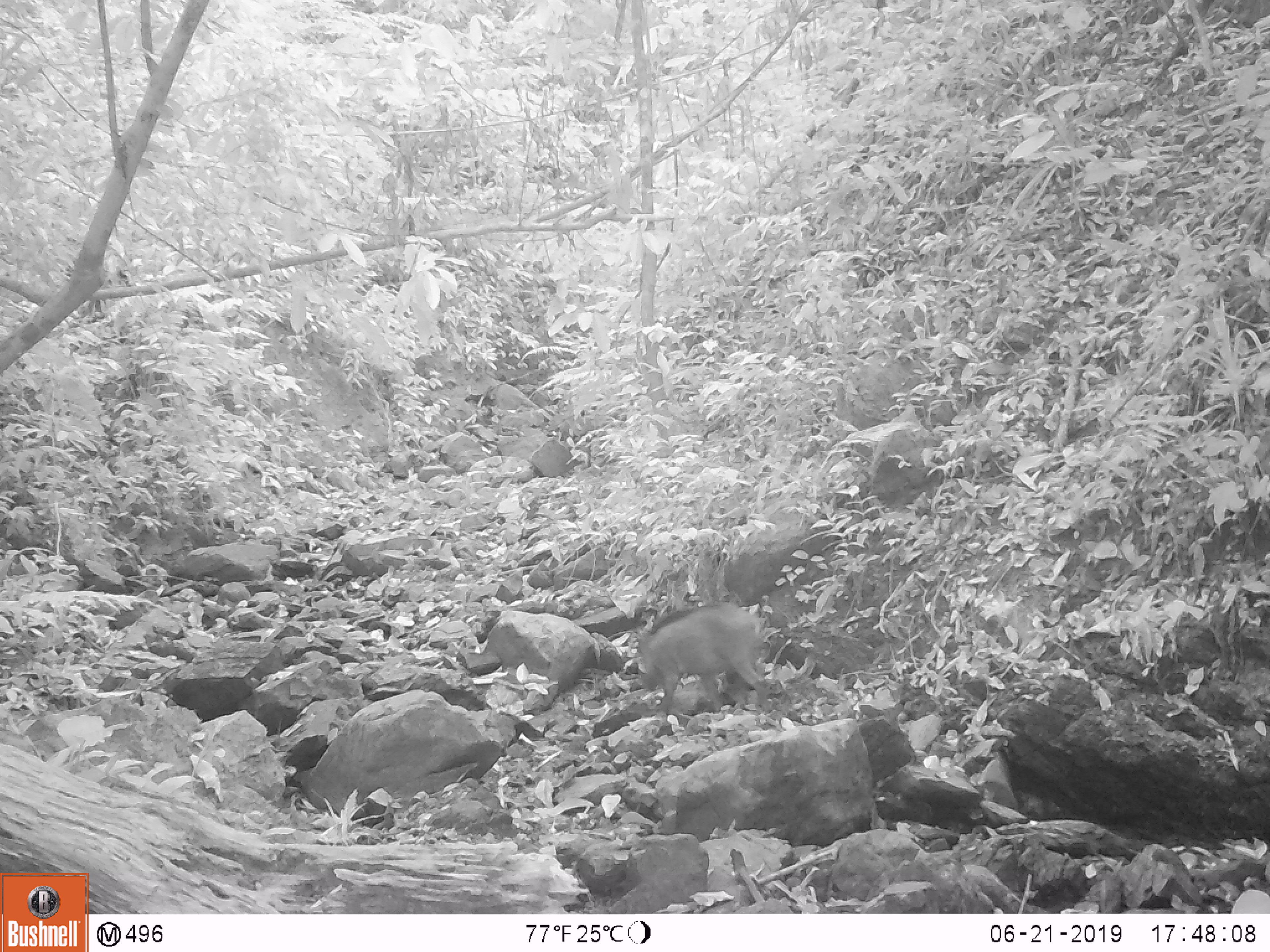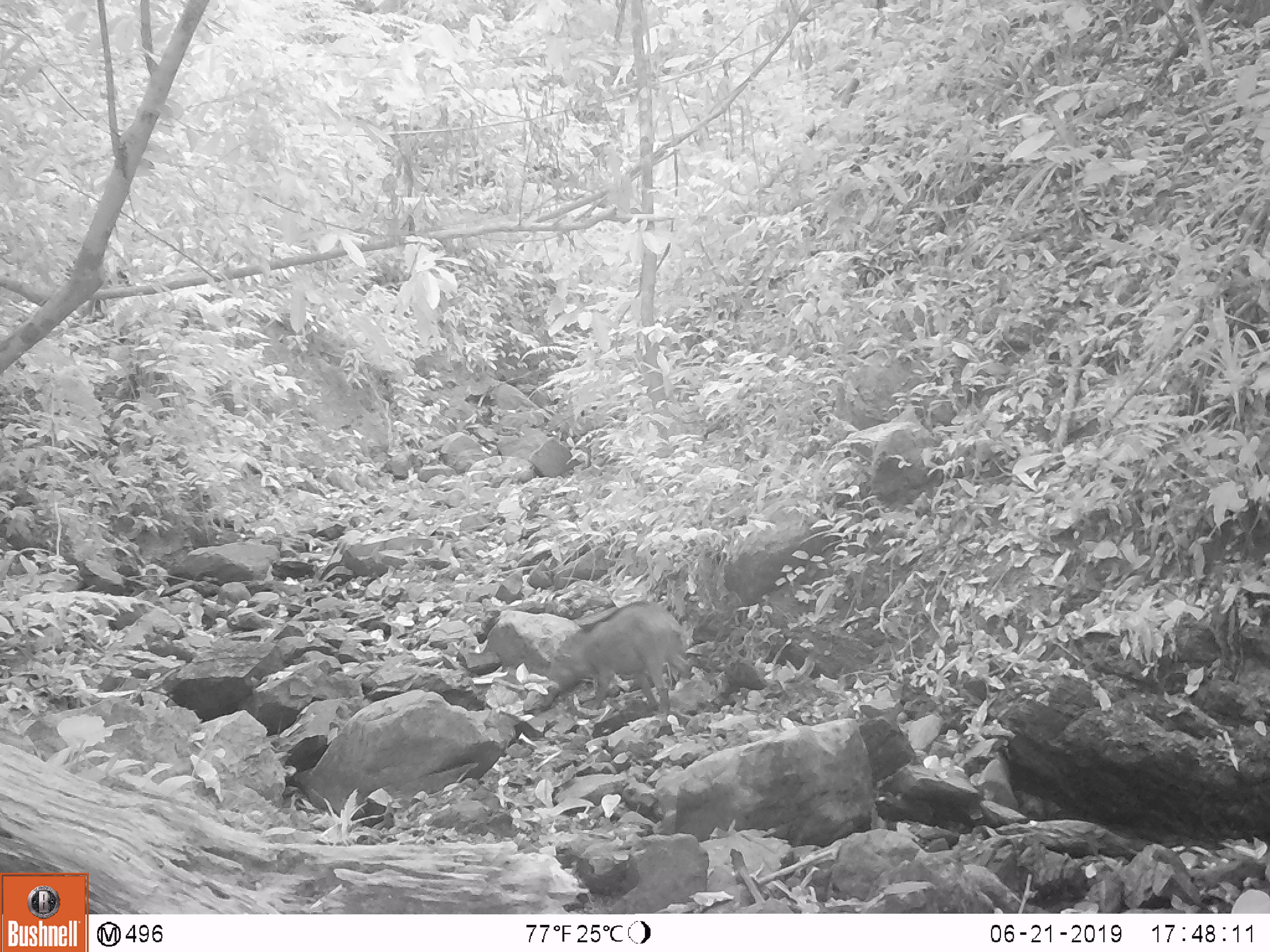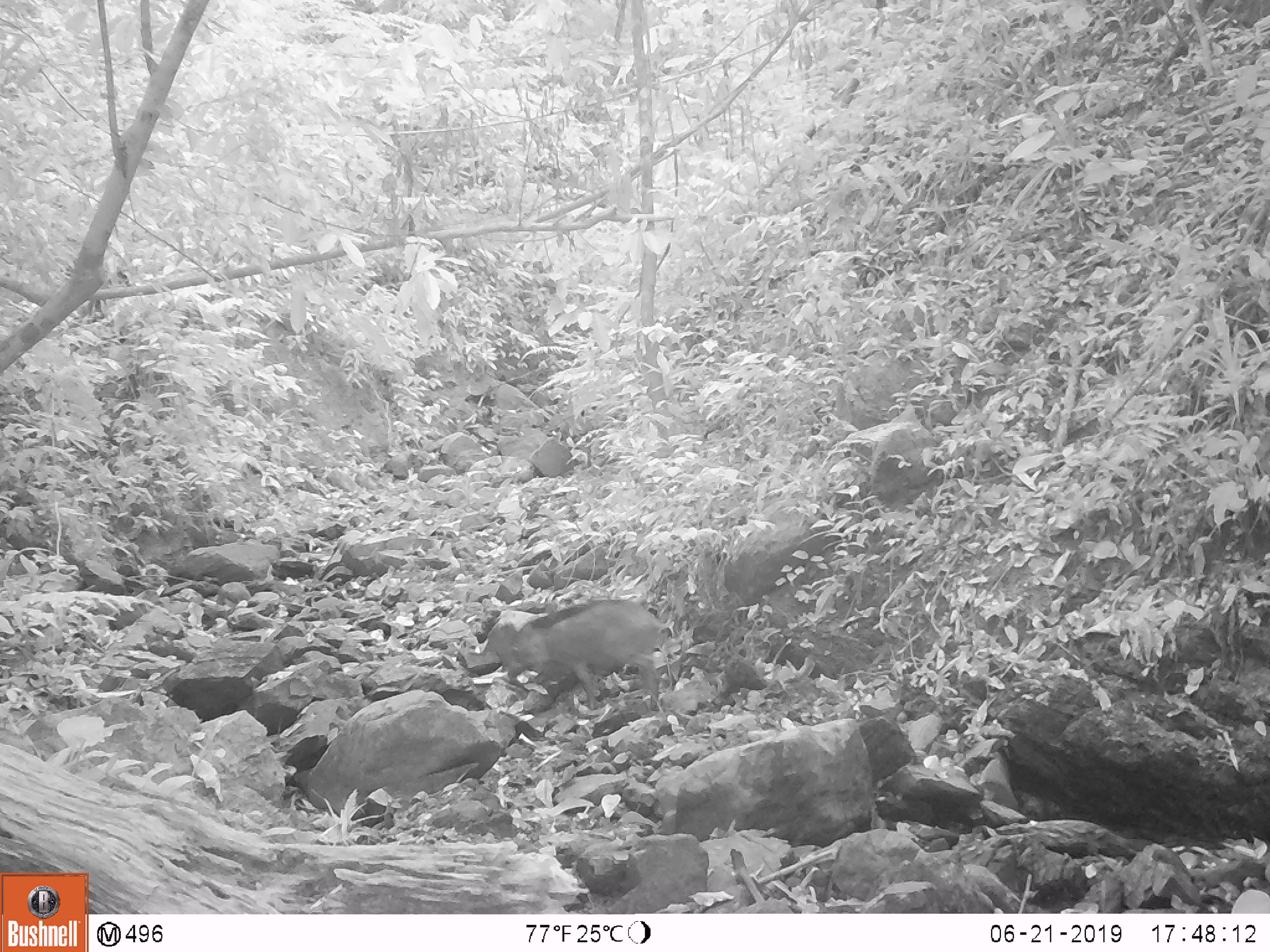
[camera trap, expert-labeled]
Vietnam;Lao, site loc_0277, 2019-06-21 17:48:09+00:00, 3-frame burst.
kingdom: Animalia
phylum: Chordata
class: Mammalia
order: Artiodactyla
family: Suidae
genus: Sus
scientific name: Sus scrofa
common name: eurasian wild pig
Eurasian wild pig (Sus scrofa). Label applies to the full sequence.